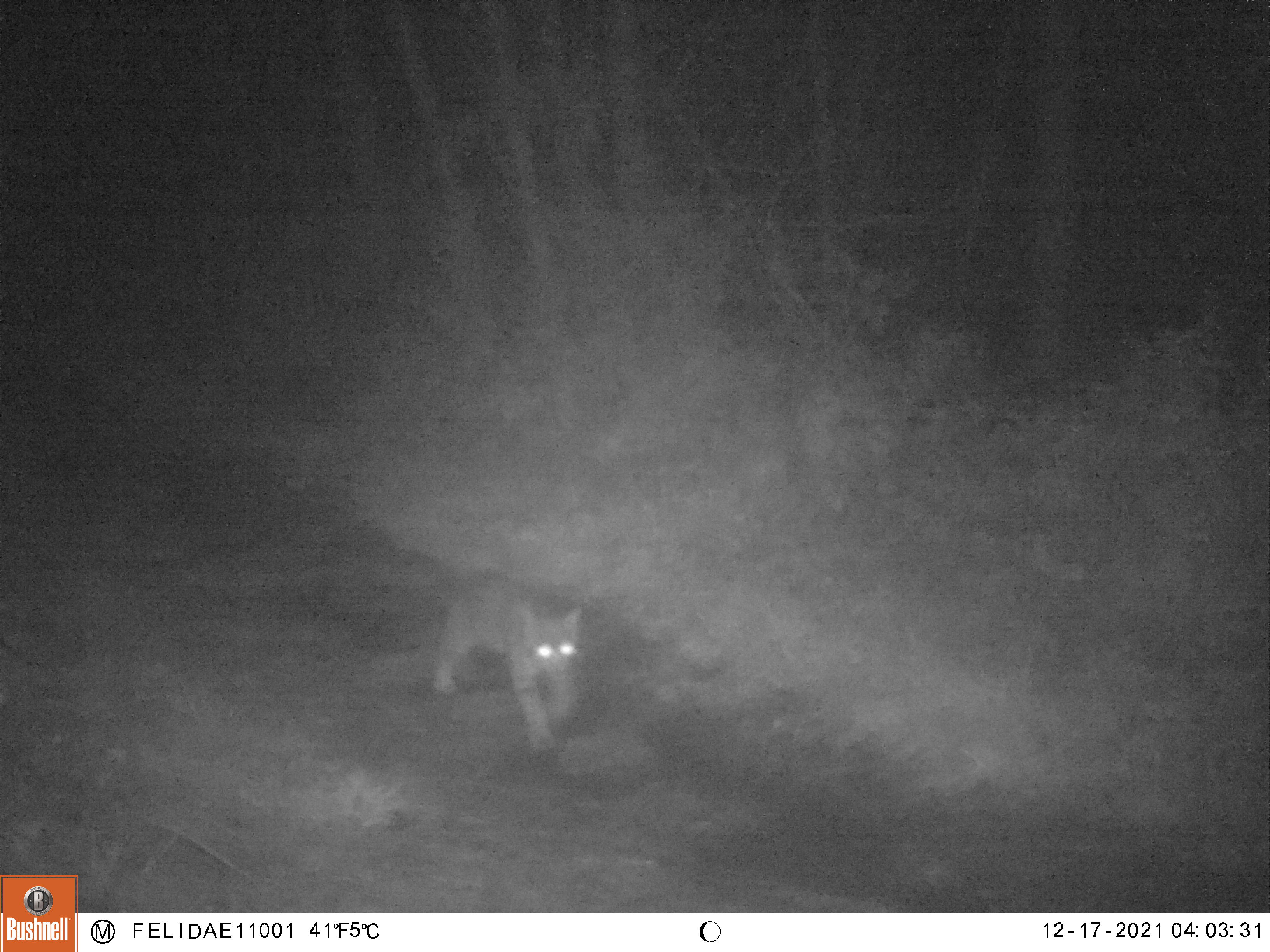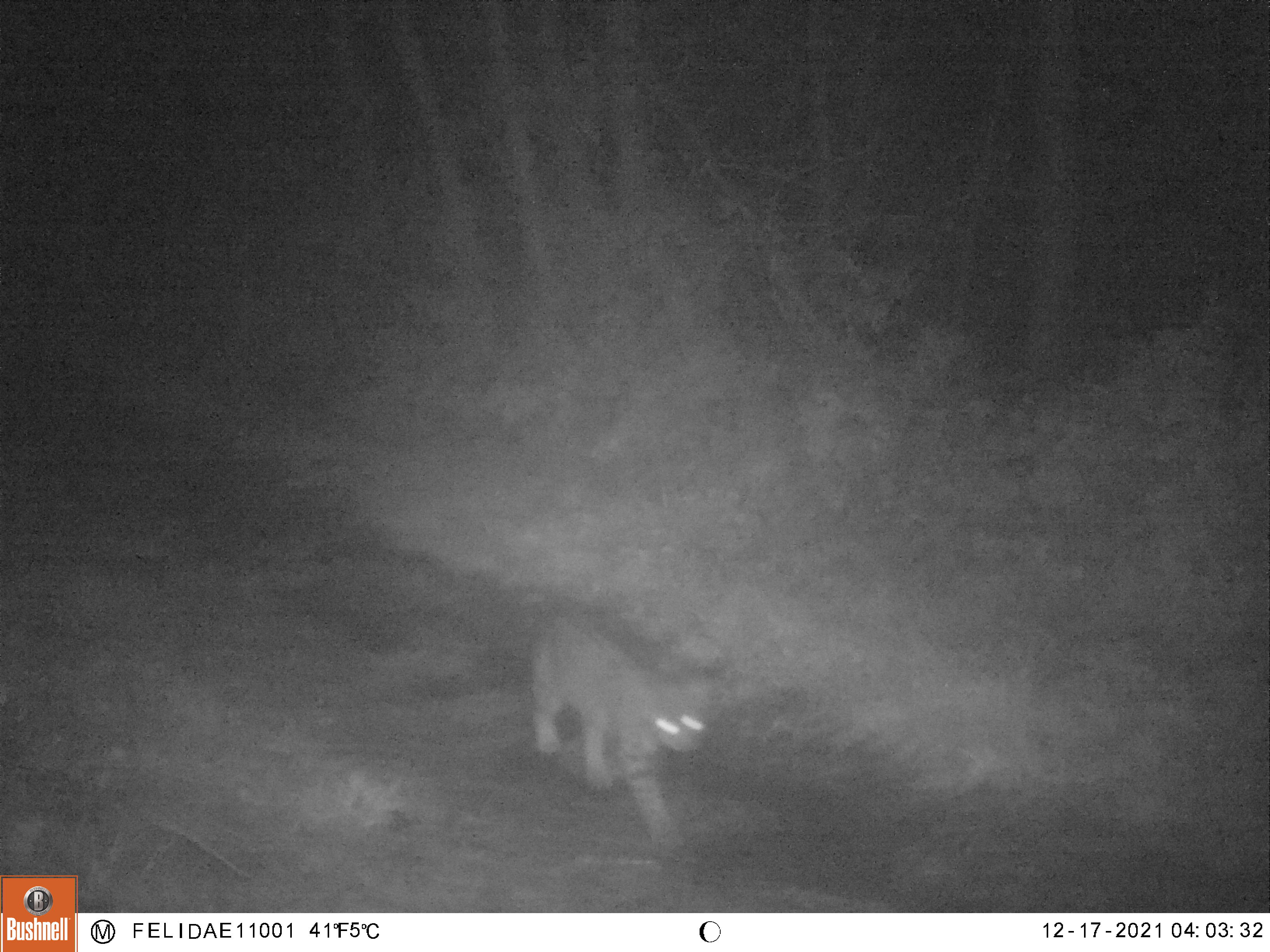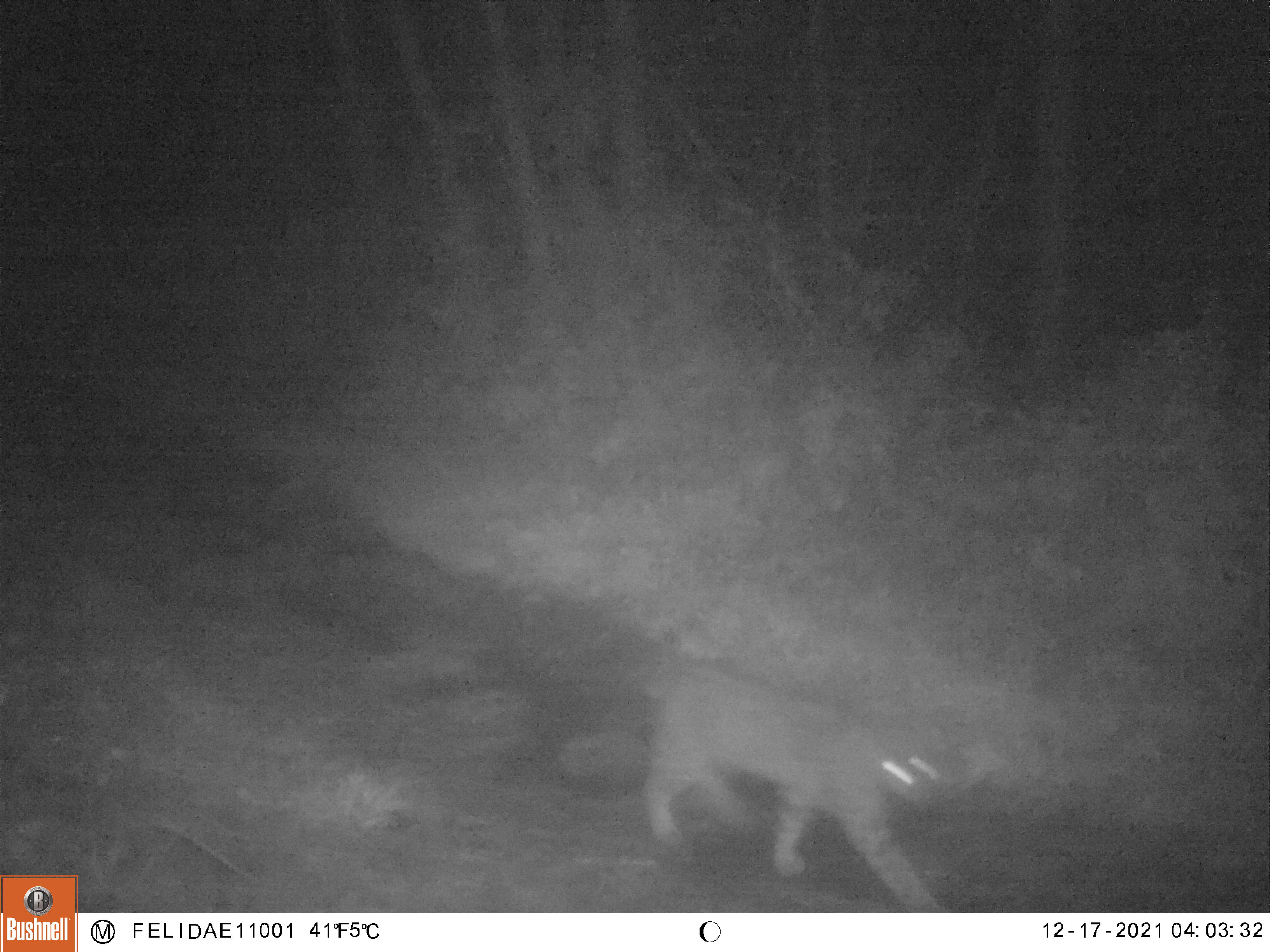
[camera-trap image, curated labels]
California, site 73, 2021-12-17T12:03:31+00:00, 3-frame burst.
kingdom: Animalia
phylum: Chordata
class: Mammalia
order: Carnivora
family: Felidae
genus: Lynx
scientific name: Lynx rufus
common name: bobcat